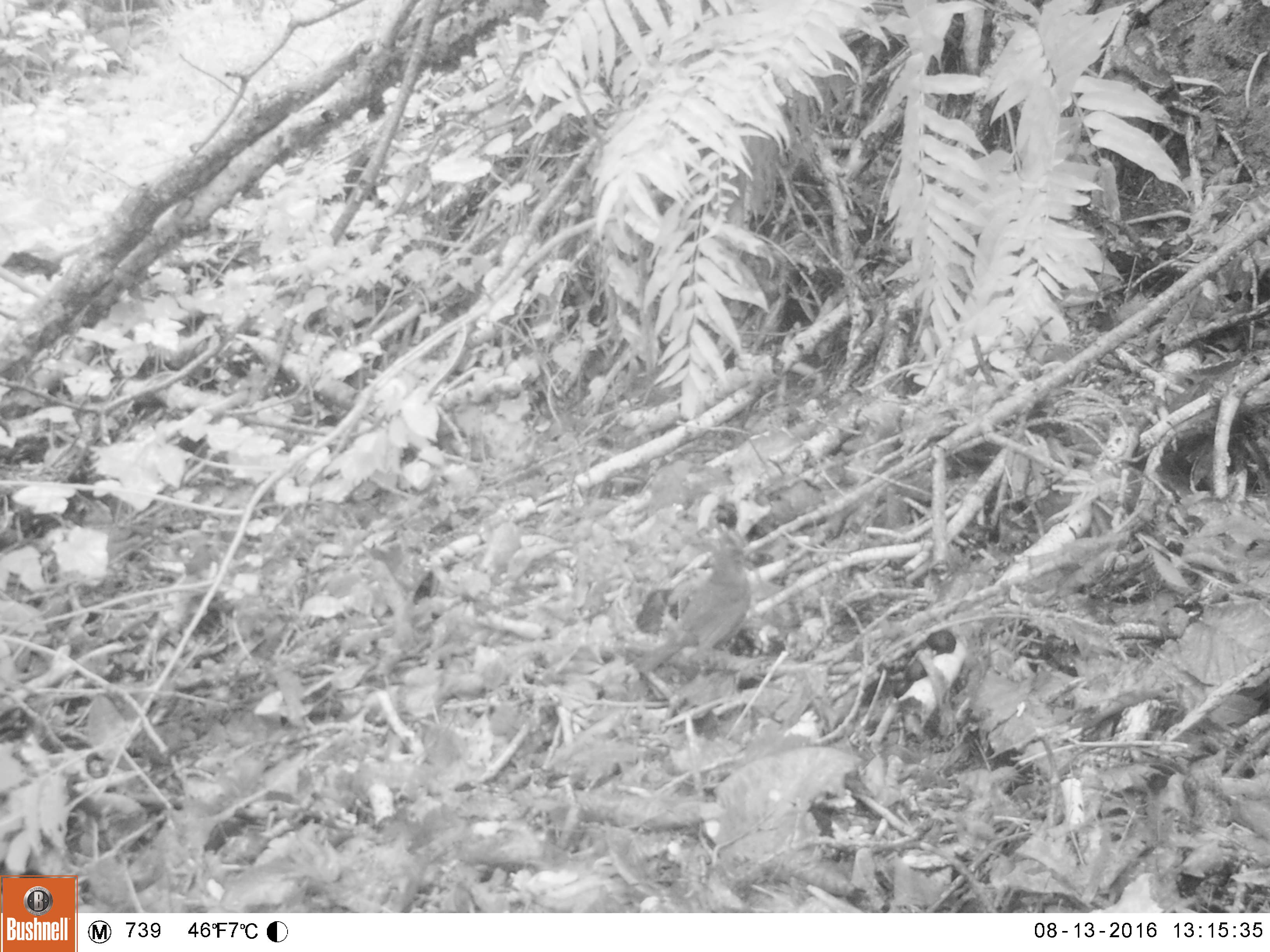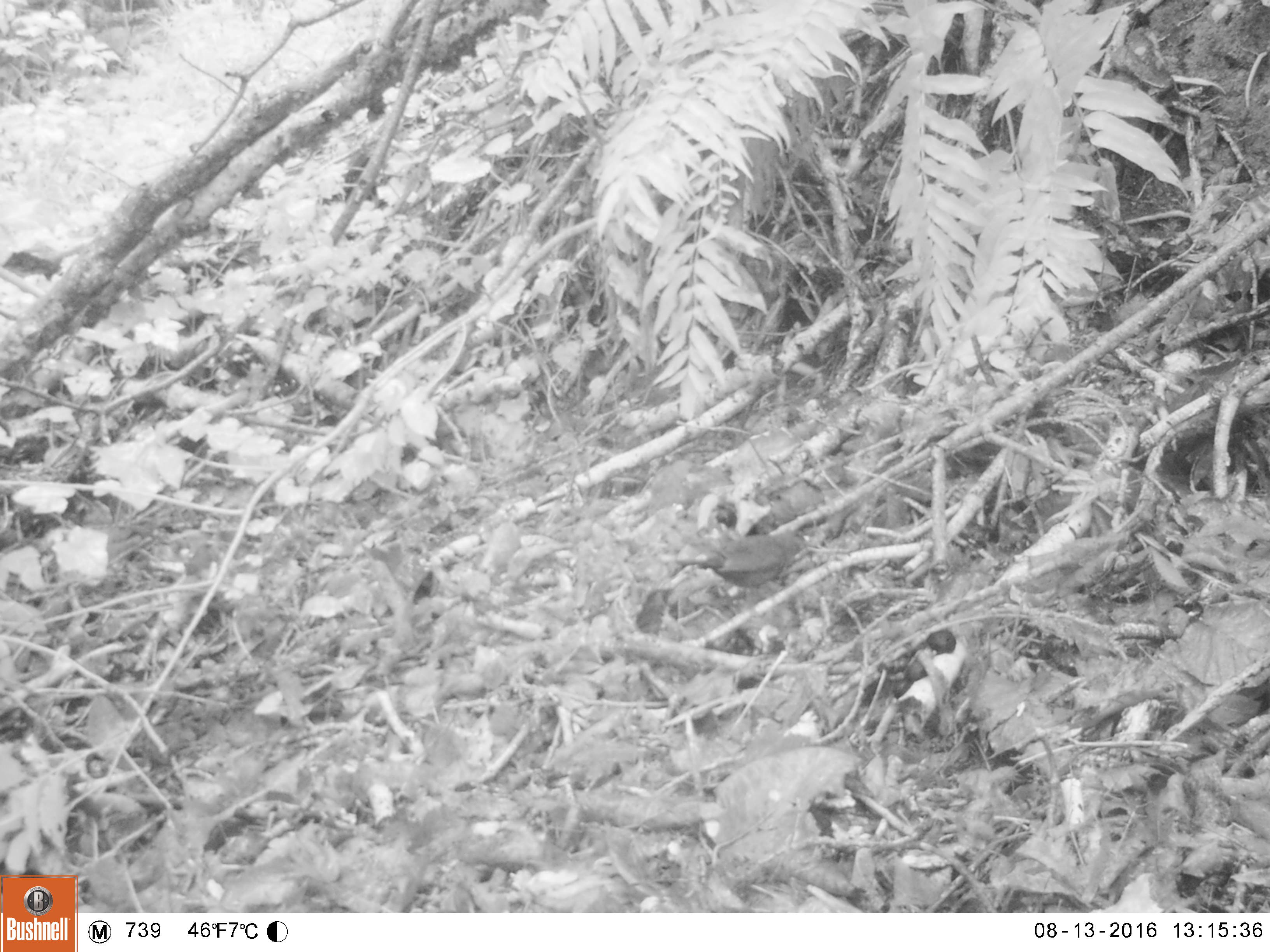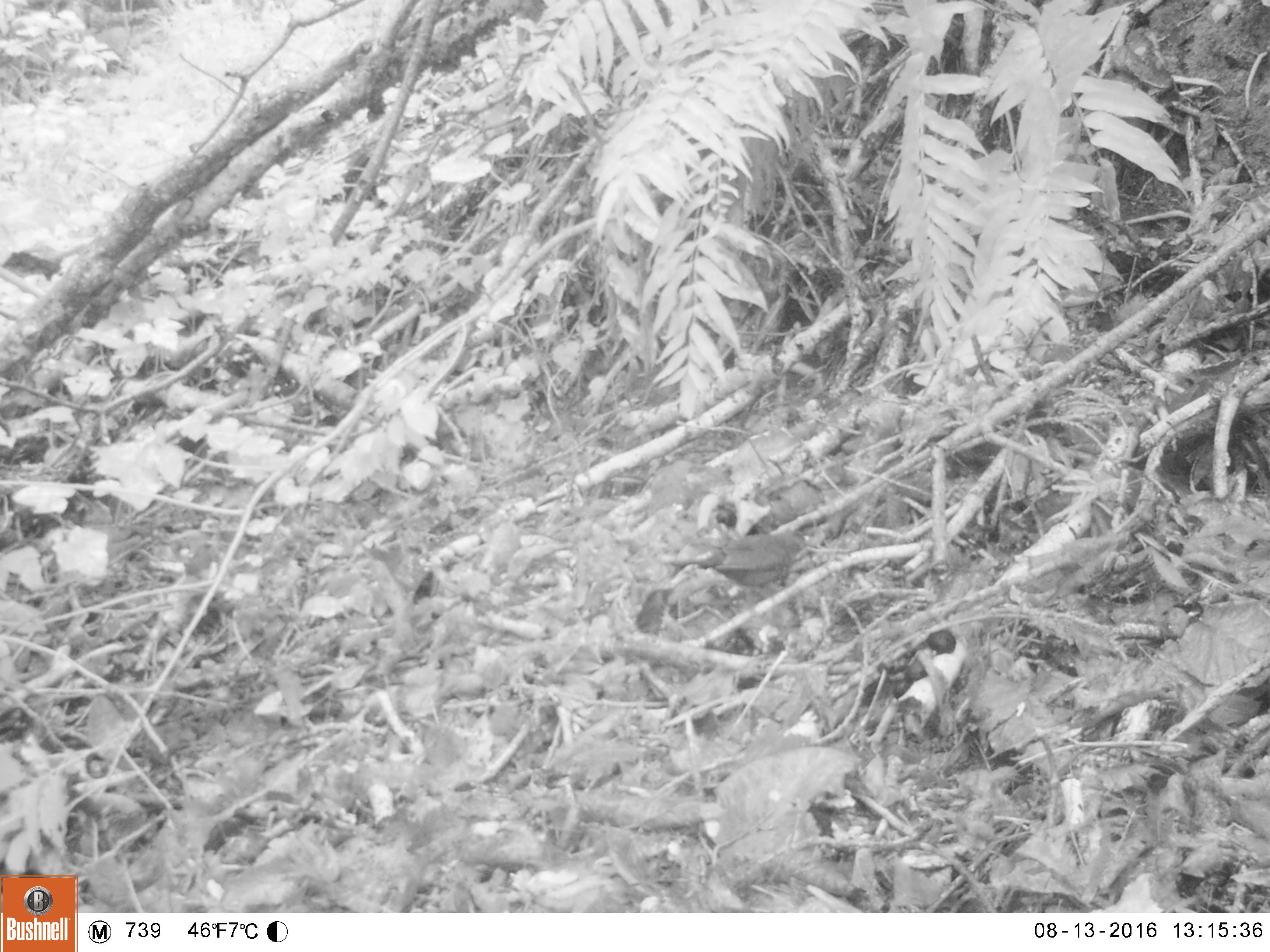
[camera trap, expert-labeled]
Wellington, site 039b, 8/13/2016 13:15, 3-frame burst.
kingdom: Animalia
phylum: Chordata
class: Aves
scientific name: Aves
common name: bird